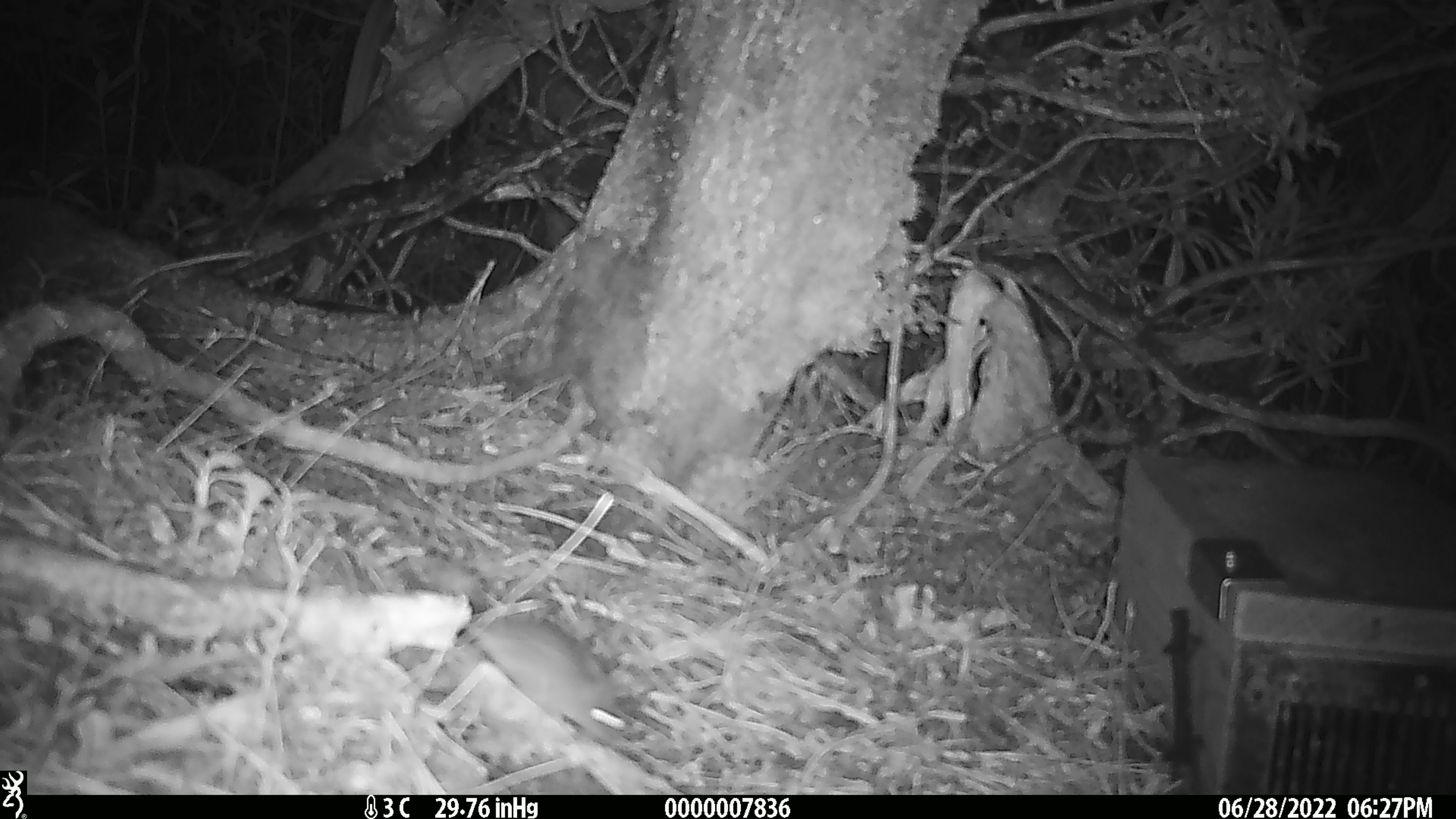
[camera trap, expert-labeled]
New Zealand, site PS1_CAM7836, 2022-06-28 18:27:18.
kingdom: Animalia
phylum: Chordata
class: Mammalia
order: Rodentia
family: Muridae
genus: Mus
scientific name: Mus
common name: mouse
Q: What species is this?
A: Mouse (Mus).